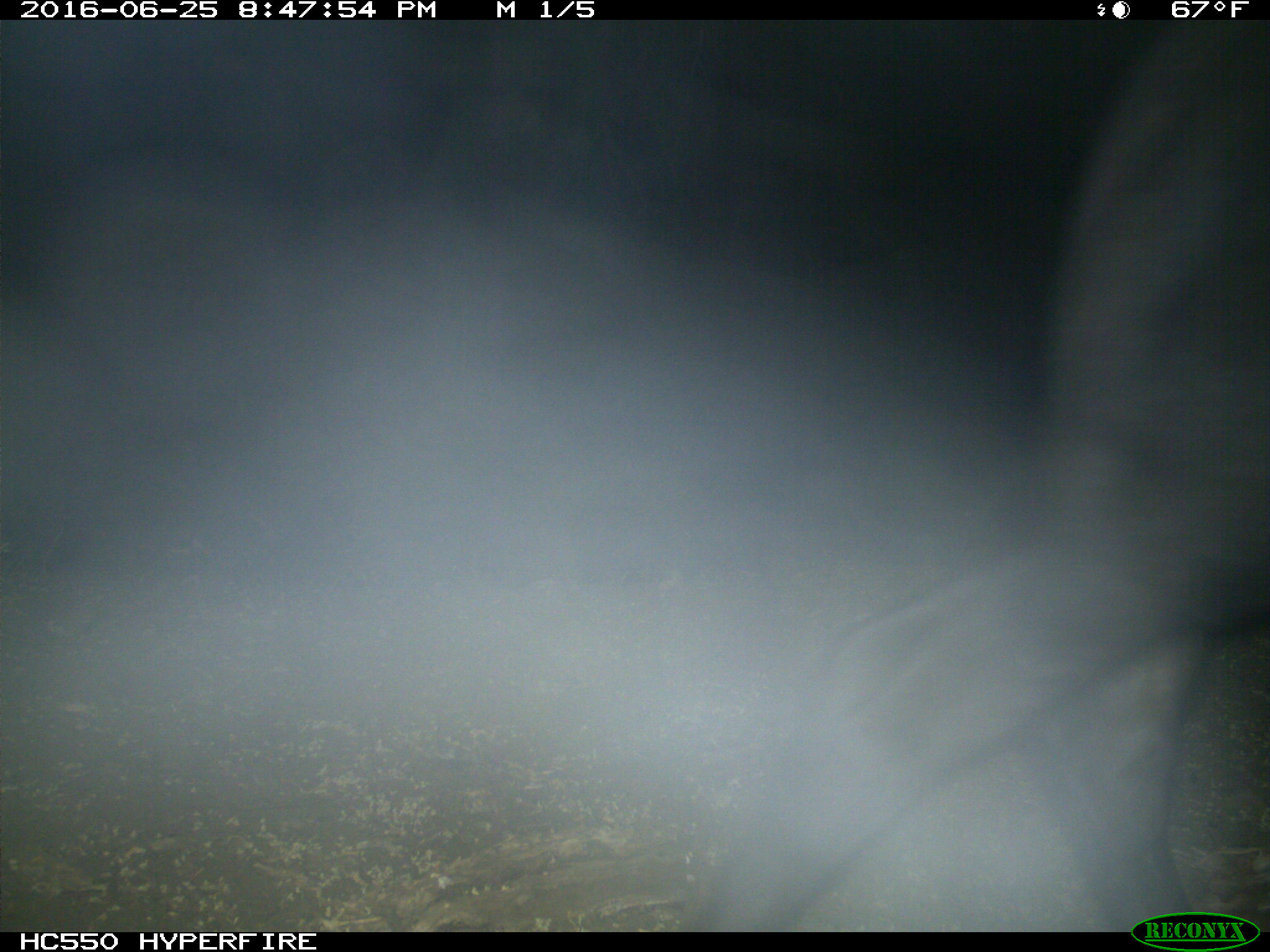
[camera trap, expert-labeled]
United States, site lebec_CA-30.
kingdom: Animalia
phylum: Chordata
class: Mammalia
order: Artiodactyla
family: Bovidae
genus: Bos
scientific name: Bos taurus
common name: domestic cow